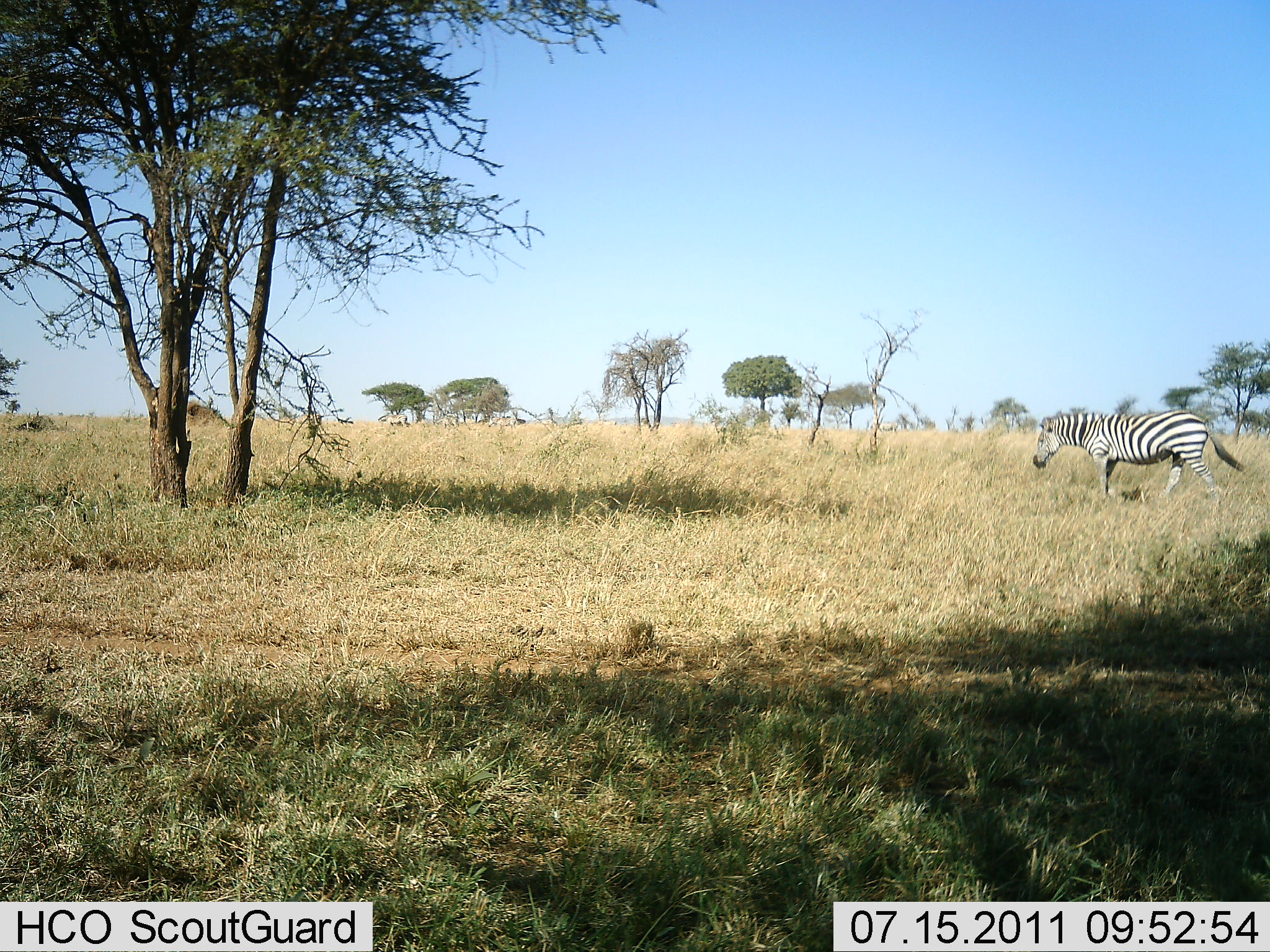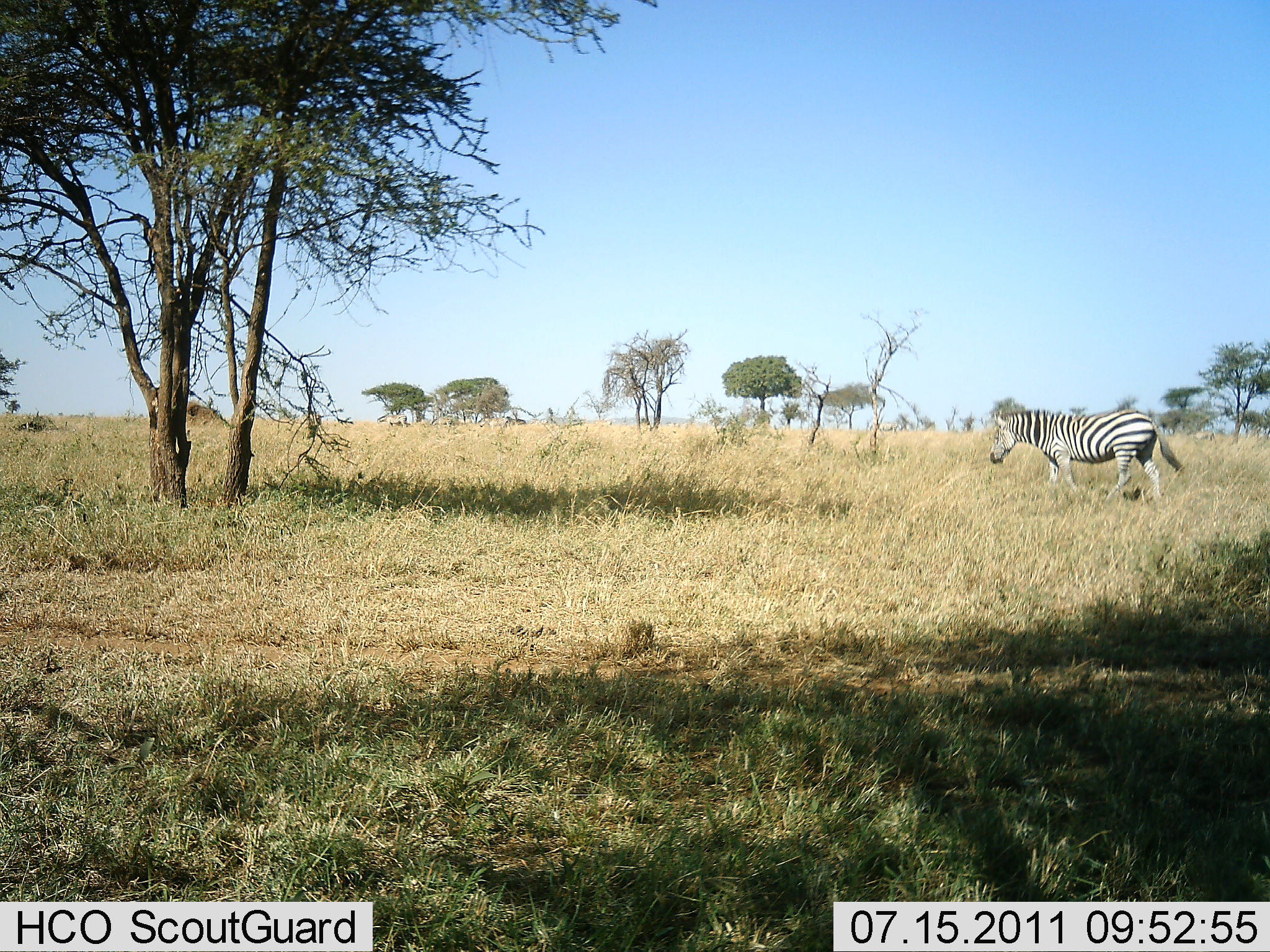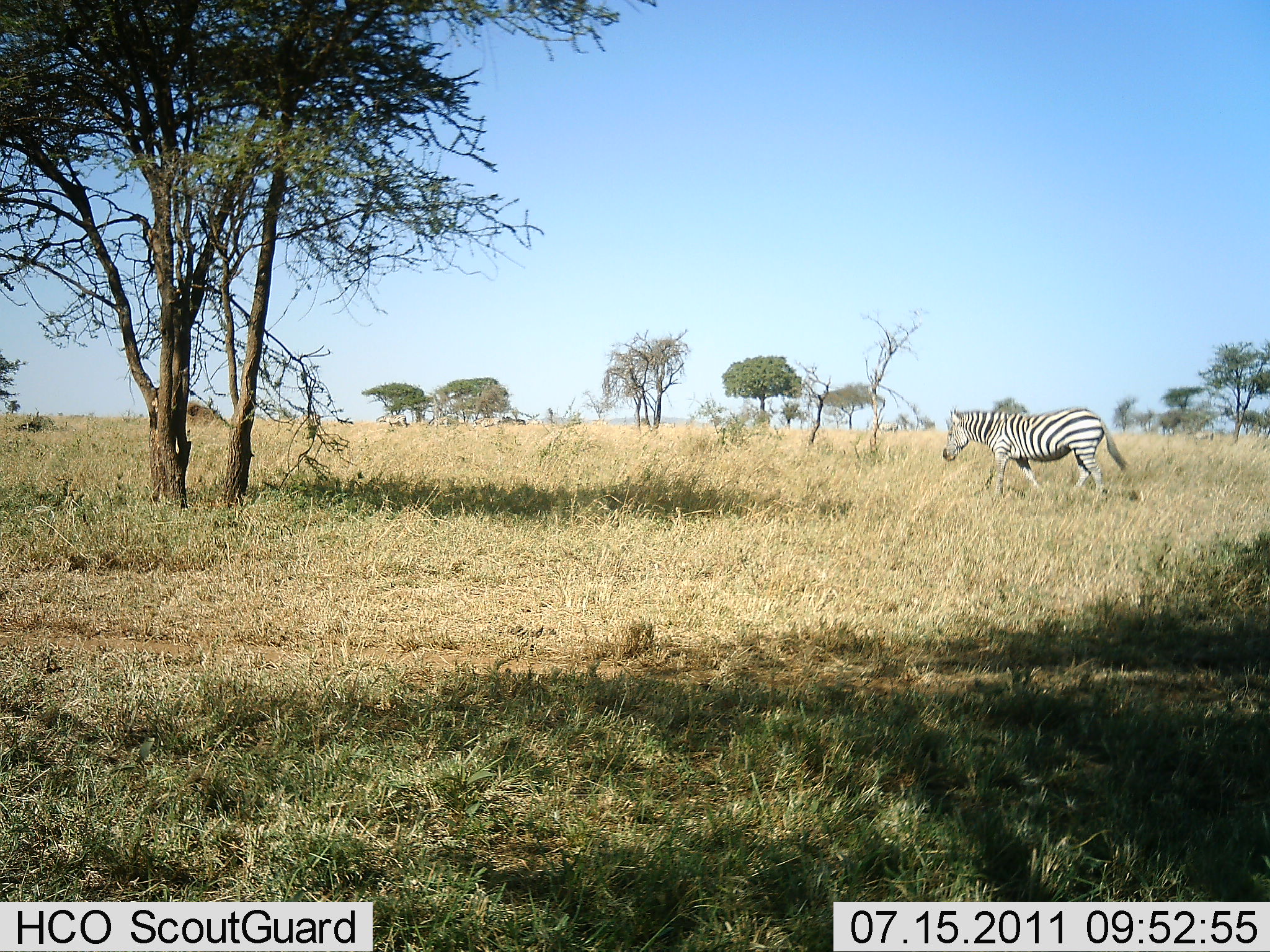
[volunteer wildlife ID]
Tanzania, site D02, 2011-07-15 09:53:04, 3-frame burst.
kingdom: Animalia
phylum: Chordata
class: Mammalia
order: Perissodactyla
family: Equidae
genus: Equus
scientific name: Equus quagga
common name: plains zebra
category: zebra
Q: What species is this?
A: Zebra (plains zebra) (Equus quagga).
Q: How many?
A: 1.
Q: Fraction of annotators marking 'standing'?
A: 8%.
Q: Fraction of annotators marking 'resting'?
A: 0%.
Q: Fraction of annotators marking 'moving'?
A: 100%.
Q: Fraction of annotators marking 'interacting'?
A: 0%.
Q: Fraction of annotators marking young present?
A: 0%.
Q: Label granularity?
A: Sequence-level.